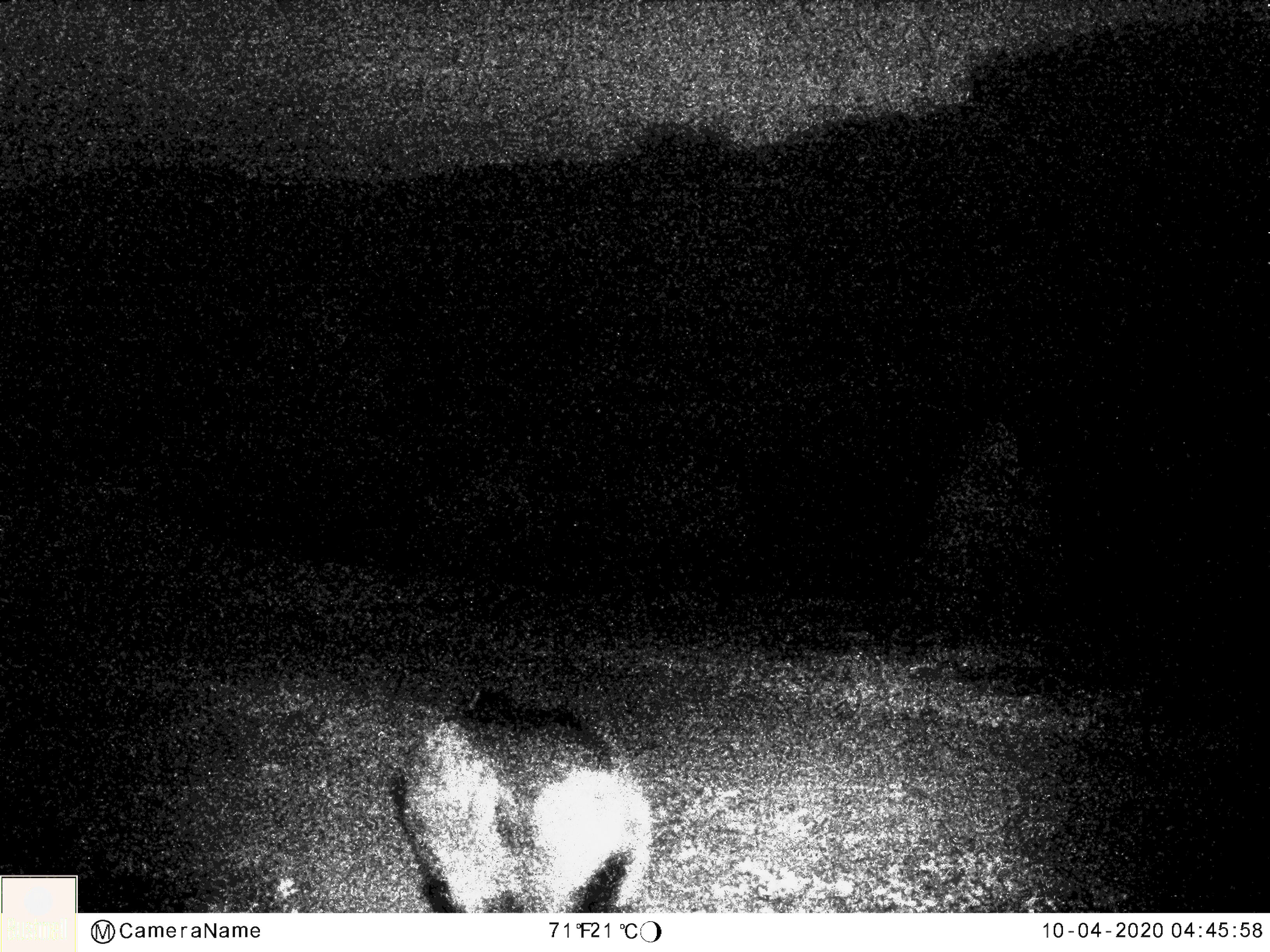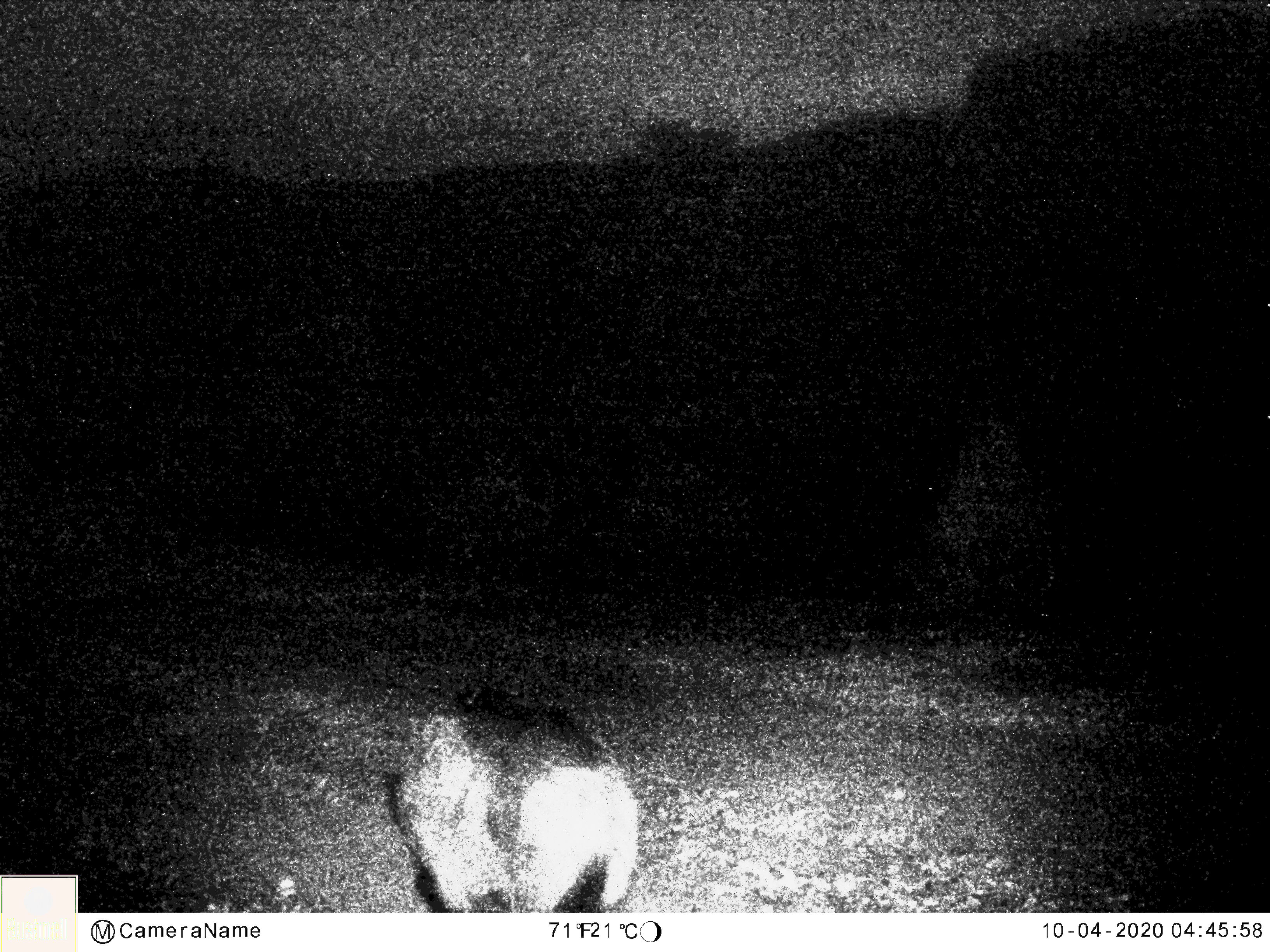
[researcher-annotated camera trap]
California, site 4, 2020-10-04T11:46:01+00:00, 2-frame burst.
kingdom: Animalia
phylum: Chordata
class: Mammalia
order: Artiodactyla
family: Suidae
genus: Sus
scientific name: Sus scrofa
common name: wild boar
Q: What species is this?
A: Wild boar (Sus scrofa).